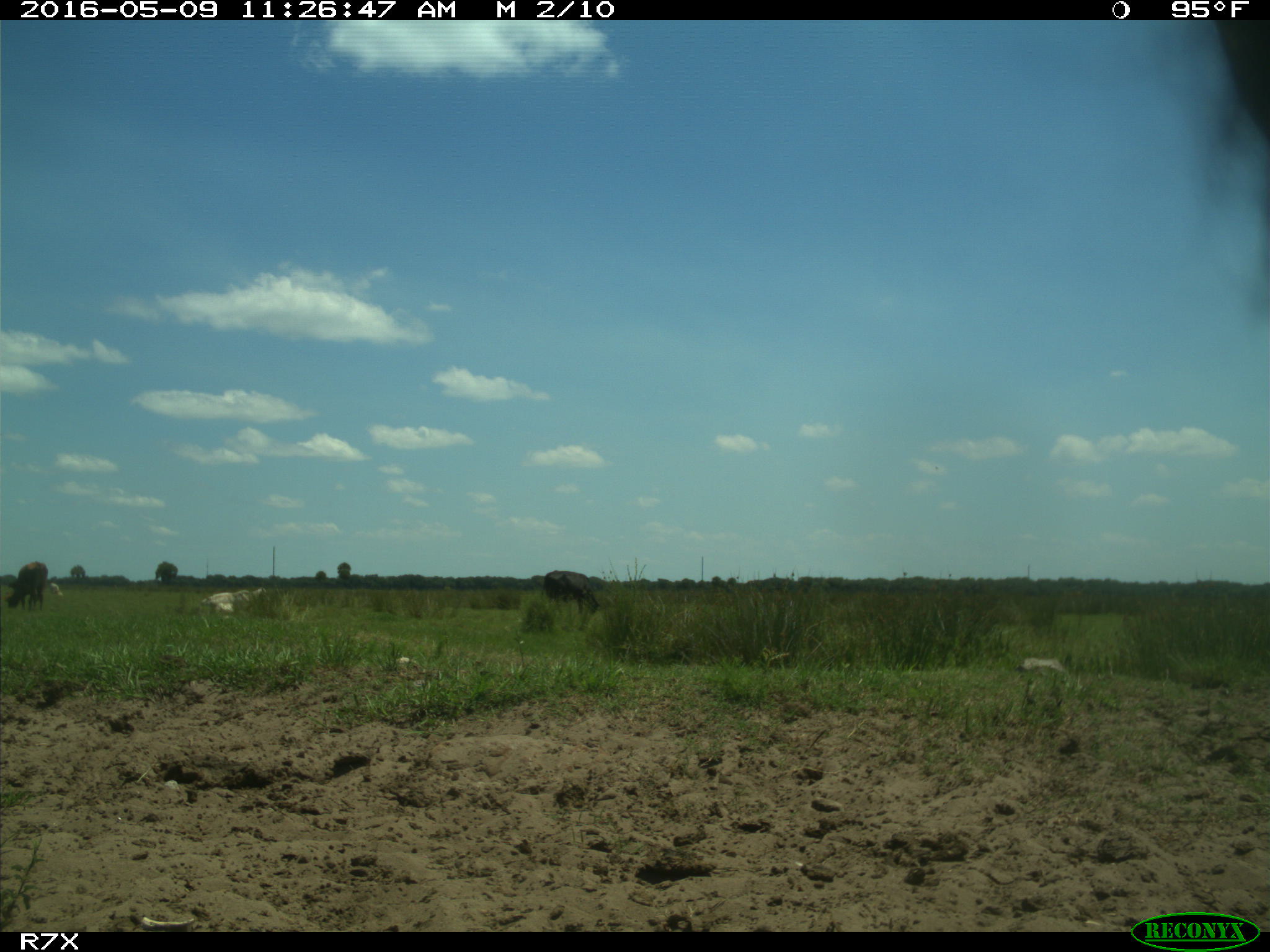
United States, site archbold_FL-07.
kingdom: Animalia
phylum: Chordata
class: Mammalia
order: Artiodactyla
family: Bovidae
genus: Bos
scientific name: Bos taurus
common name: domestic cow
Bos taurus (domestic cow).